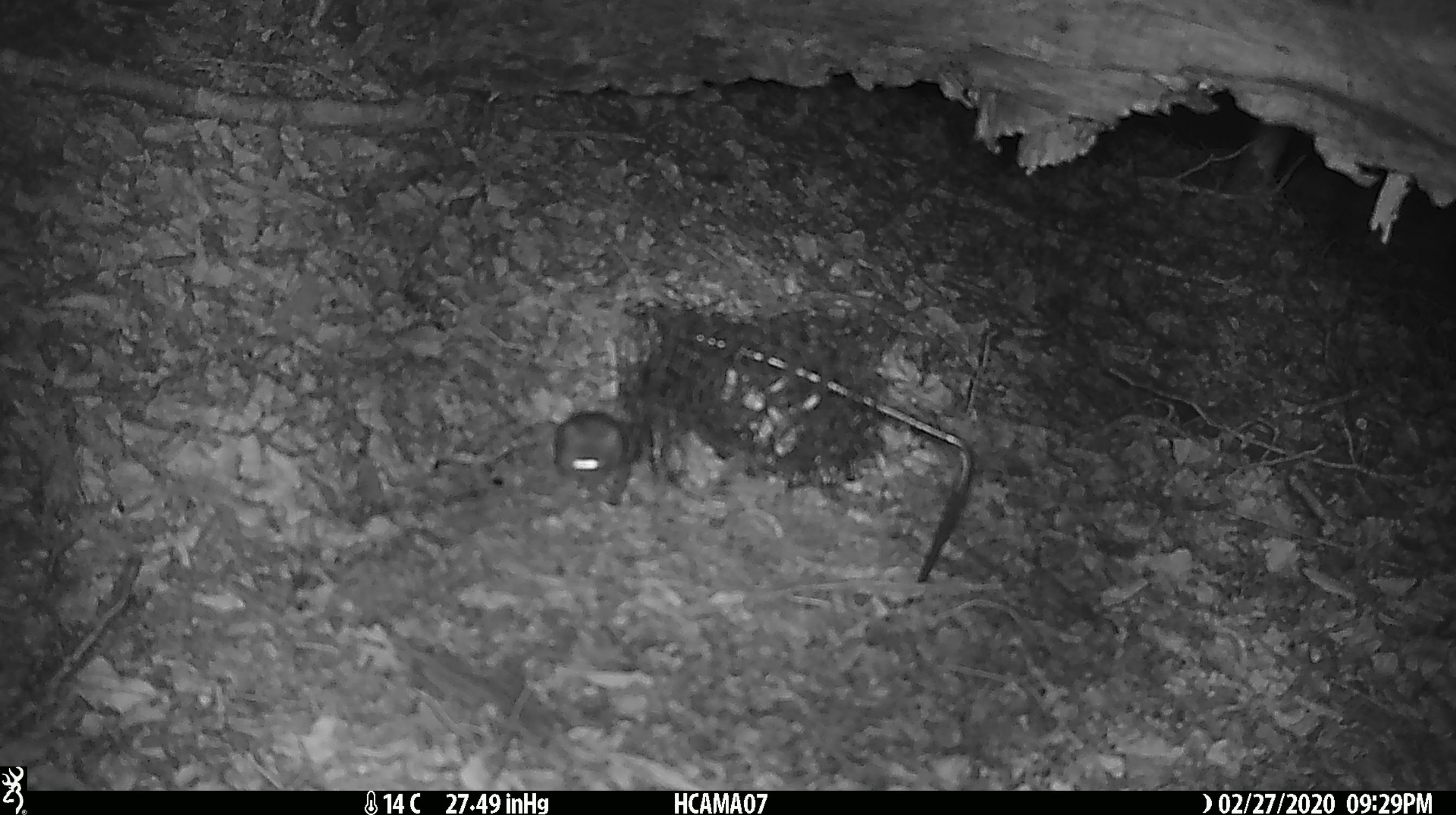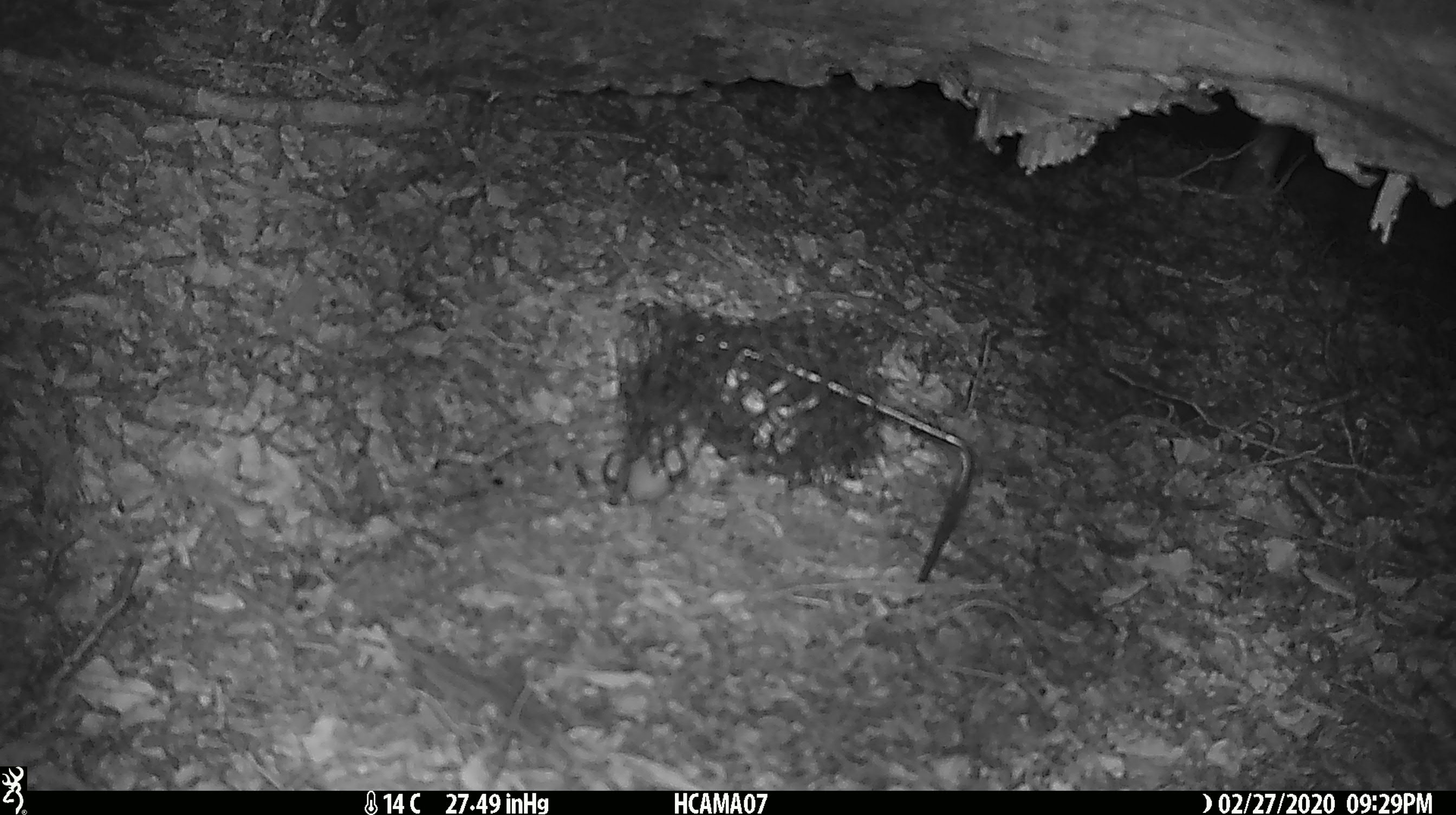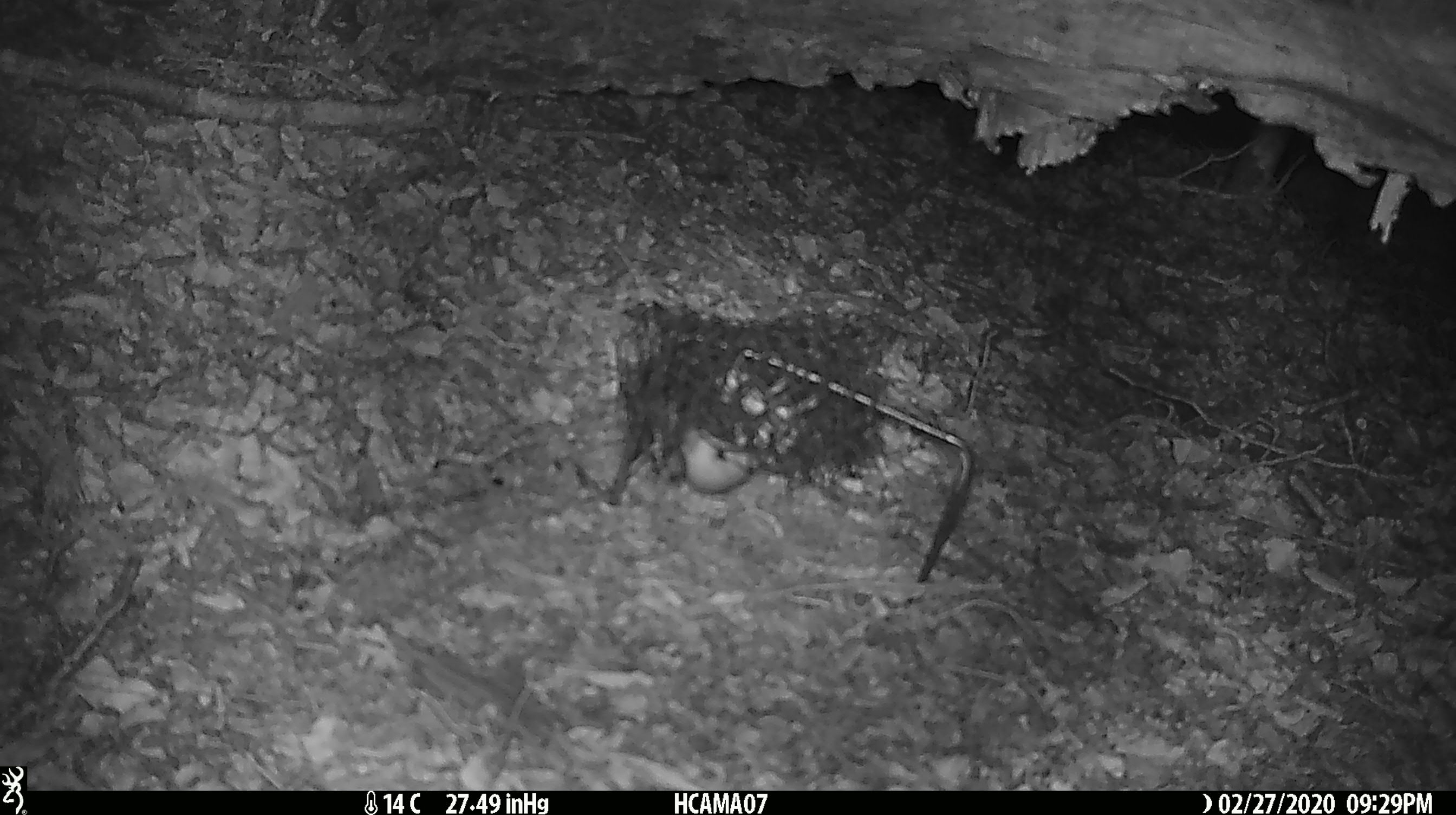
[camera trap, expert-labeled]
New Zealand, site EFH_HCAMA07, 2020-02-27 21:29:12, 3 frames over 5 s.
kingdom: Animalia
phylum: Chordata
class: Mammalia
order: Rodentia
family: Muridae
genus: Mus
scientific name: Mus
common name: mouse